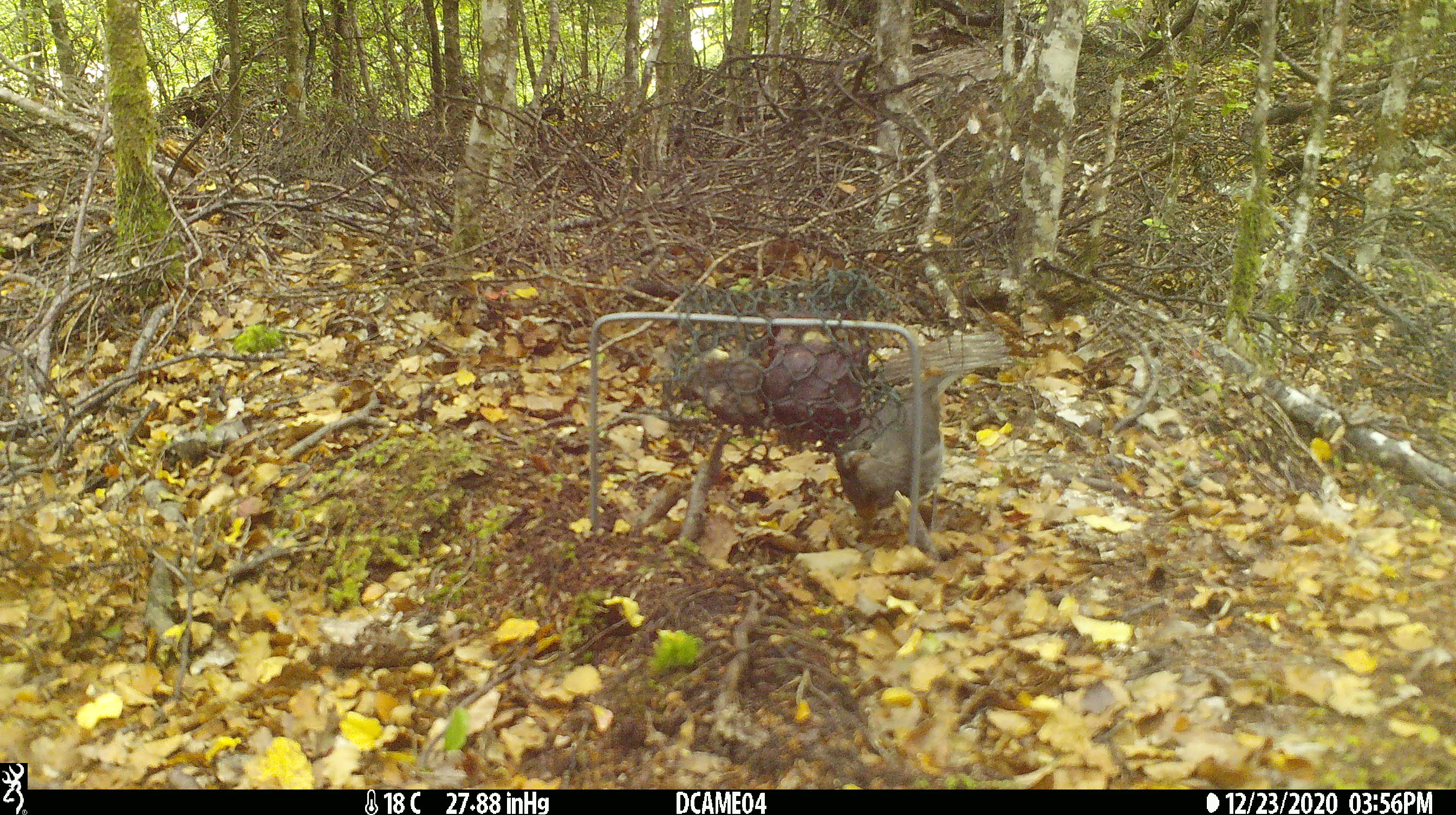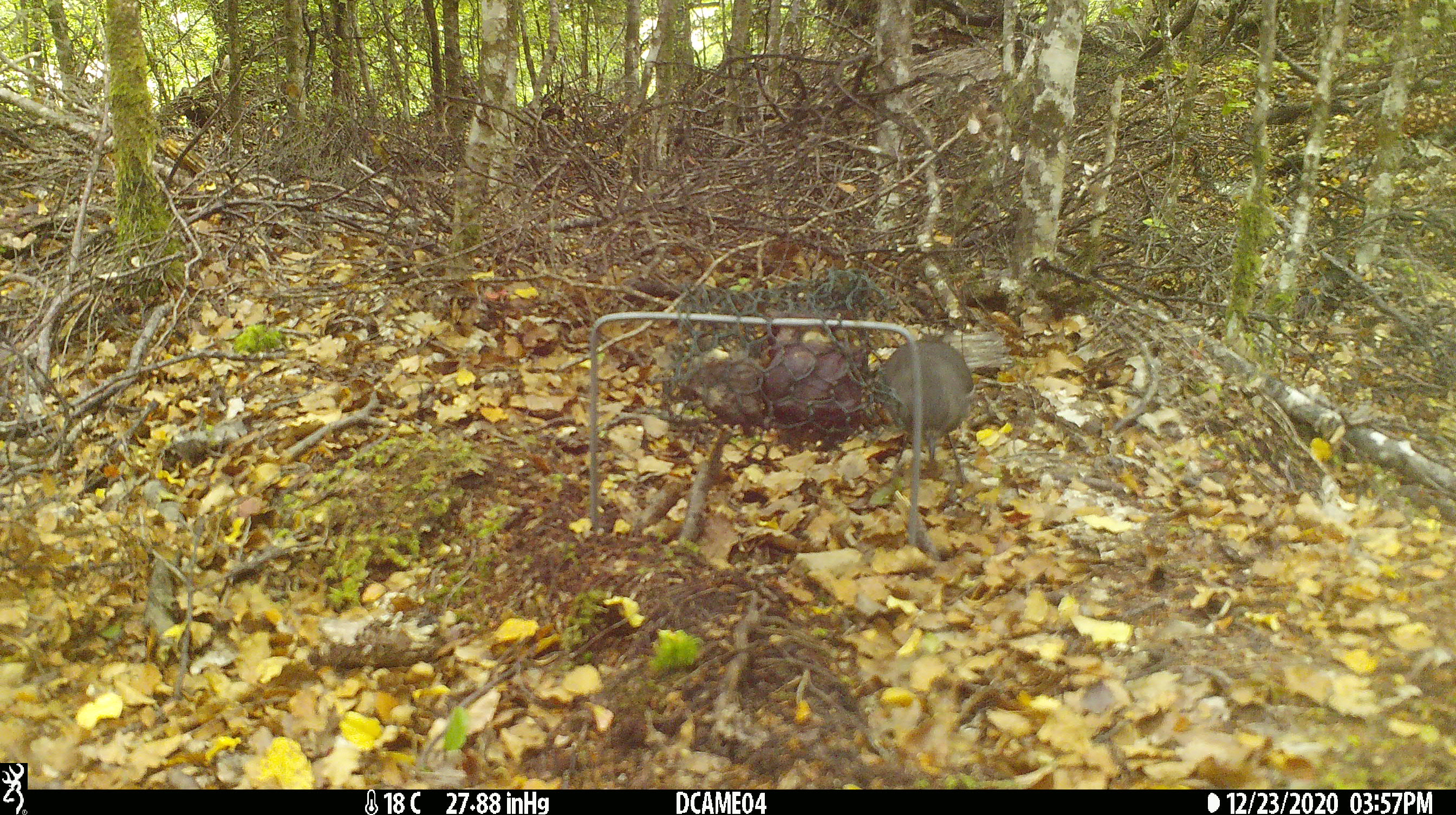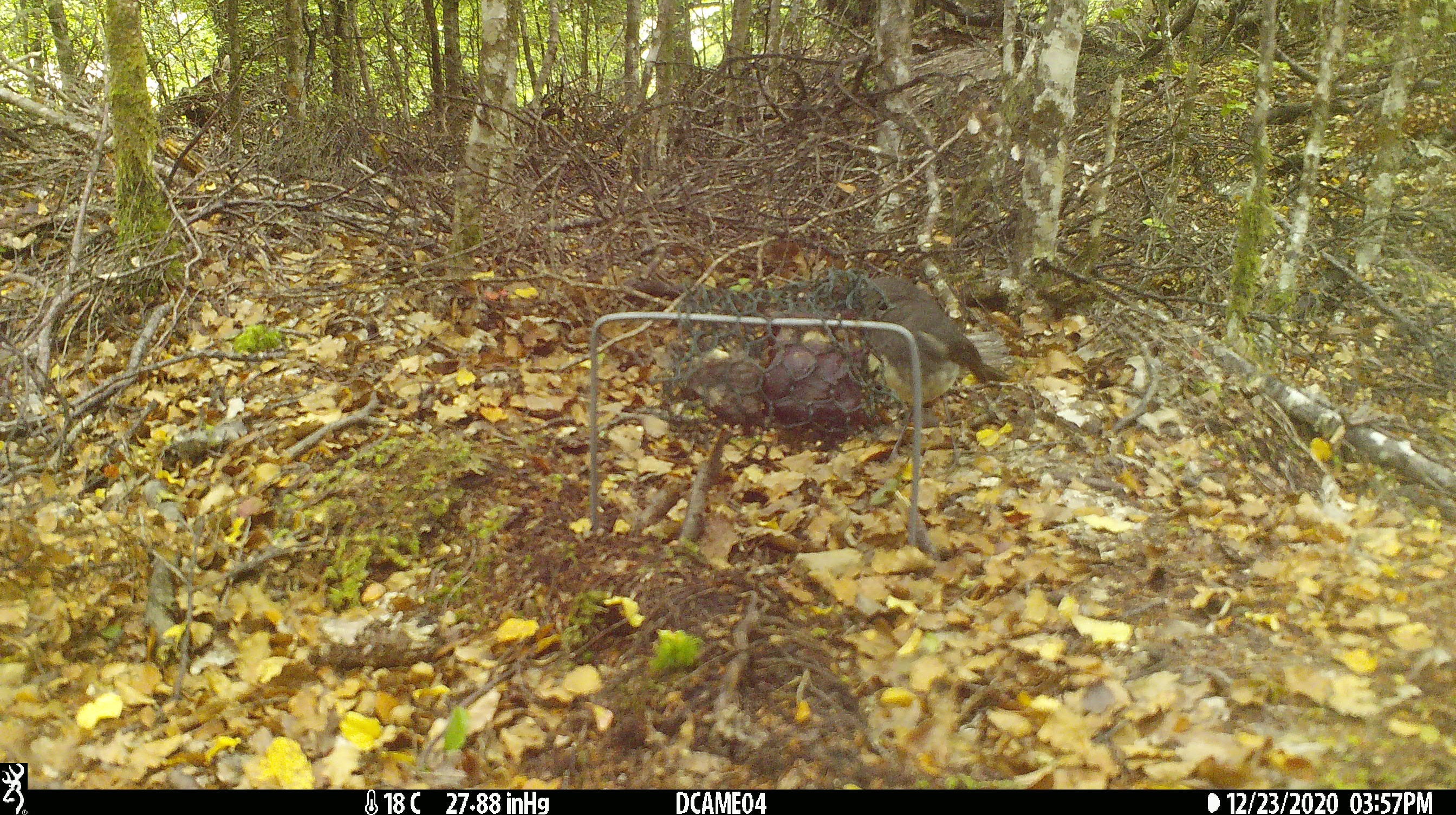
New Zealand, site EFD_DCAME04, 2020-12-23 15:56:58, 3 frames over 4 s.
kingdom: Animalia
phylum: Chordata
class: Aves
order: Passeriformes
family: Petroicidae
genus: Petroica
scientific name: Petroica australis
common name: new zealand robin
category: robin